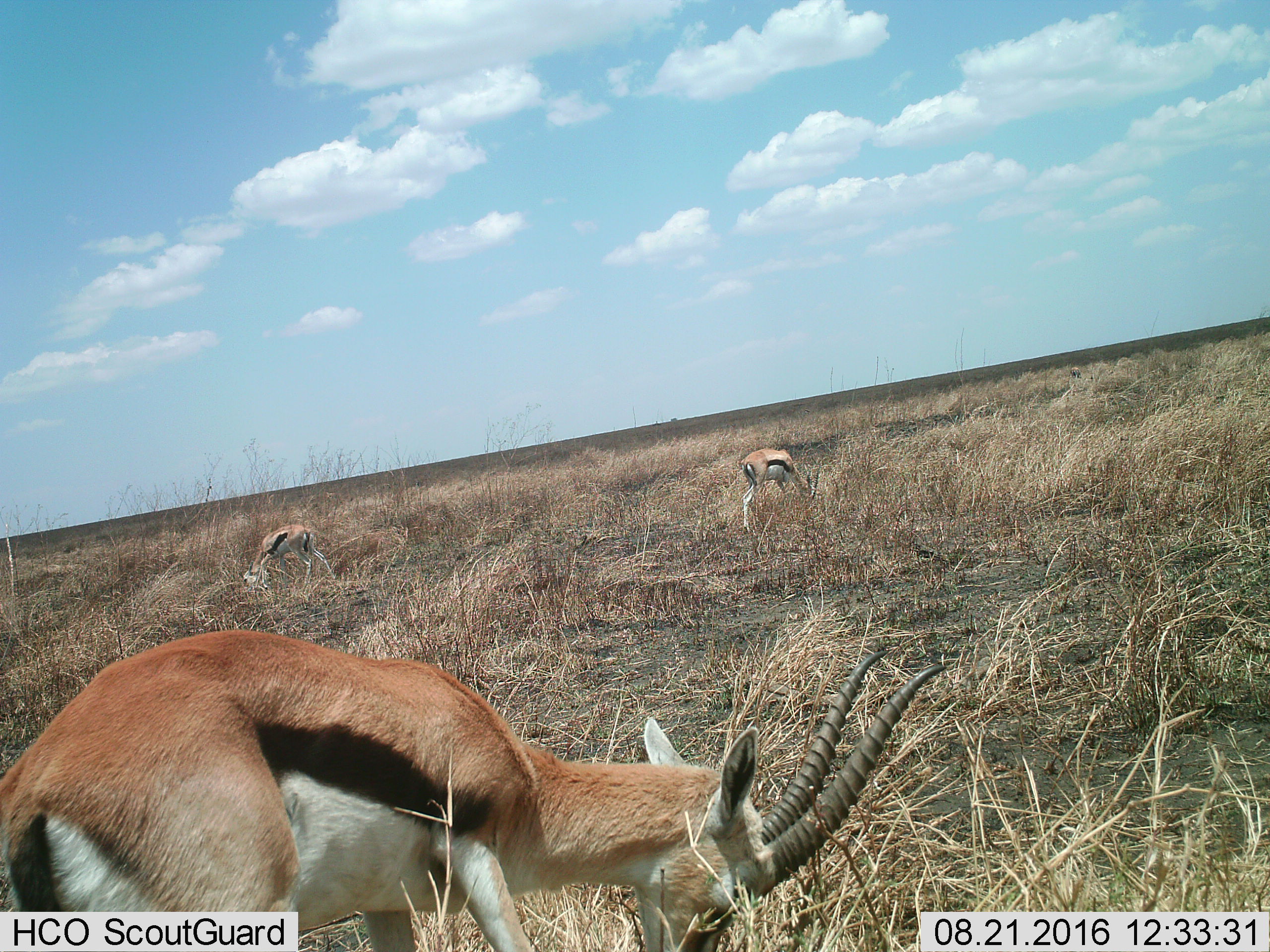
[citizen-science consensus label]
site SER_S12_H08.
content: unidentified animal